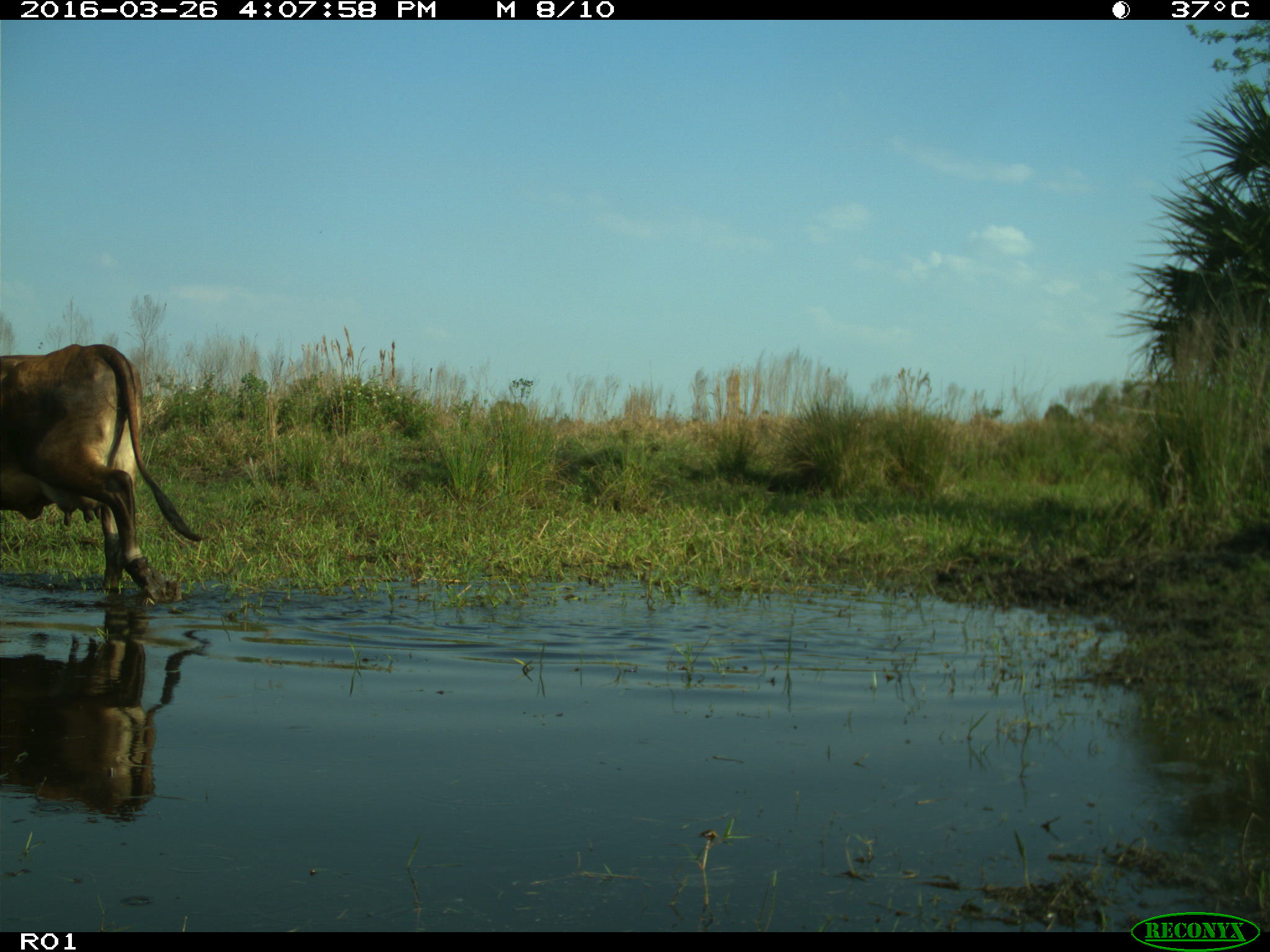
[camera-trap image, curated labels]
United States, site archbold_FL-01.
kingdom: Animalia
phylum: Chordata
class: Mammalia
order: Artiodactyla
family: Bovidae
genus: Bos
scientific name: Bos taurus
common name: domestic cow